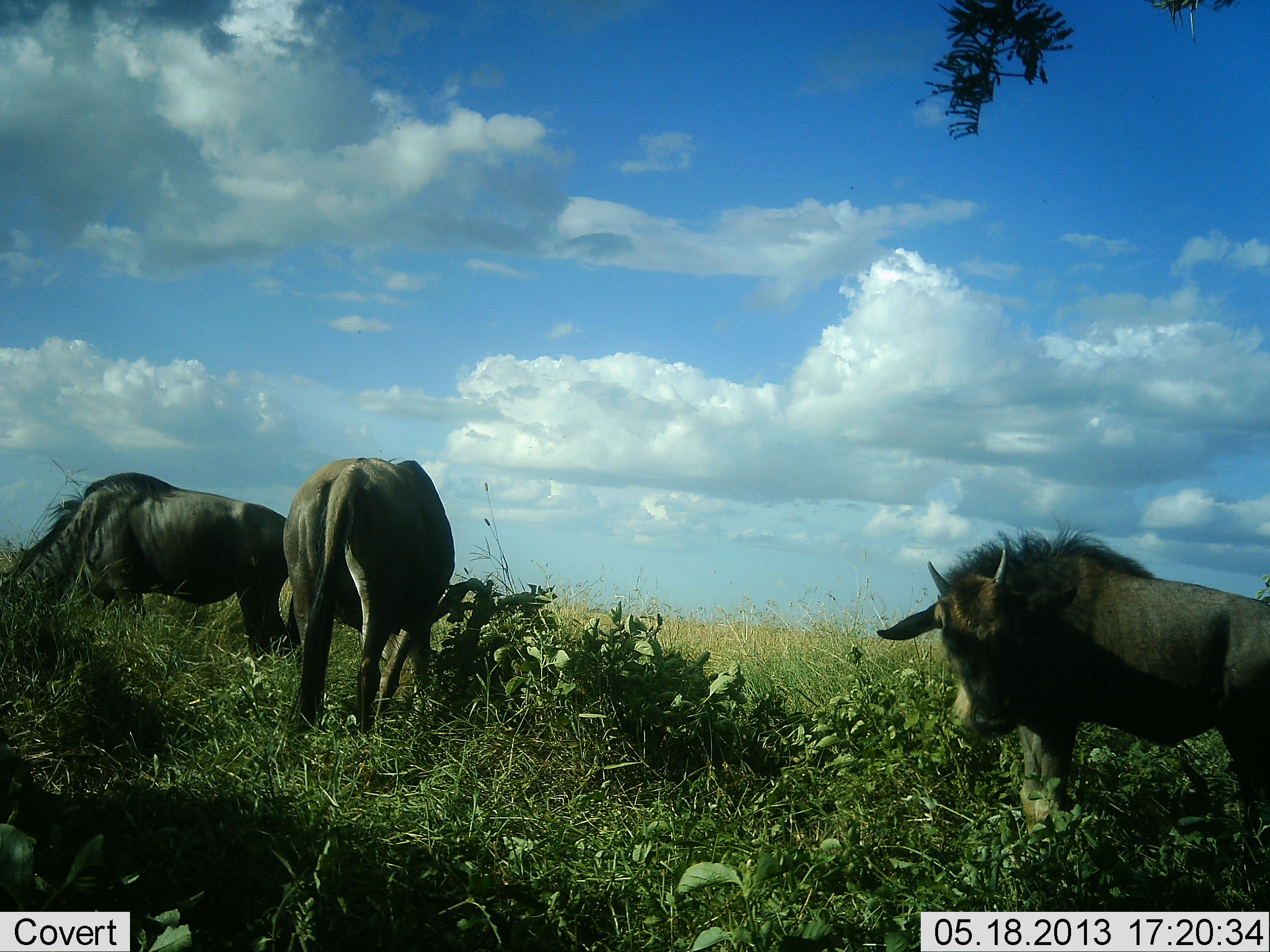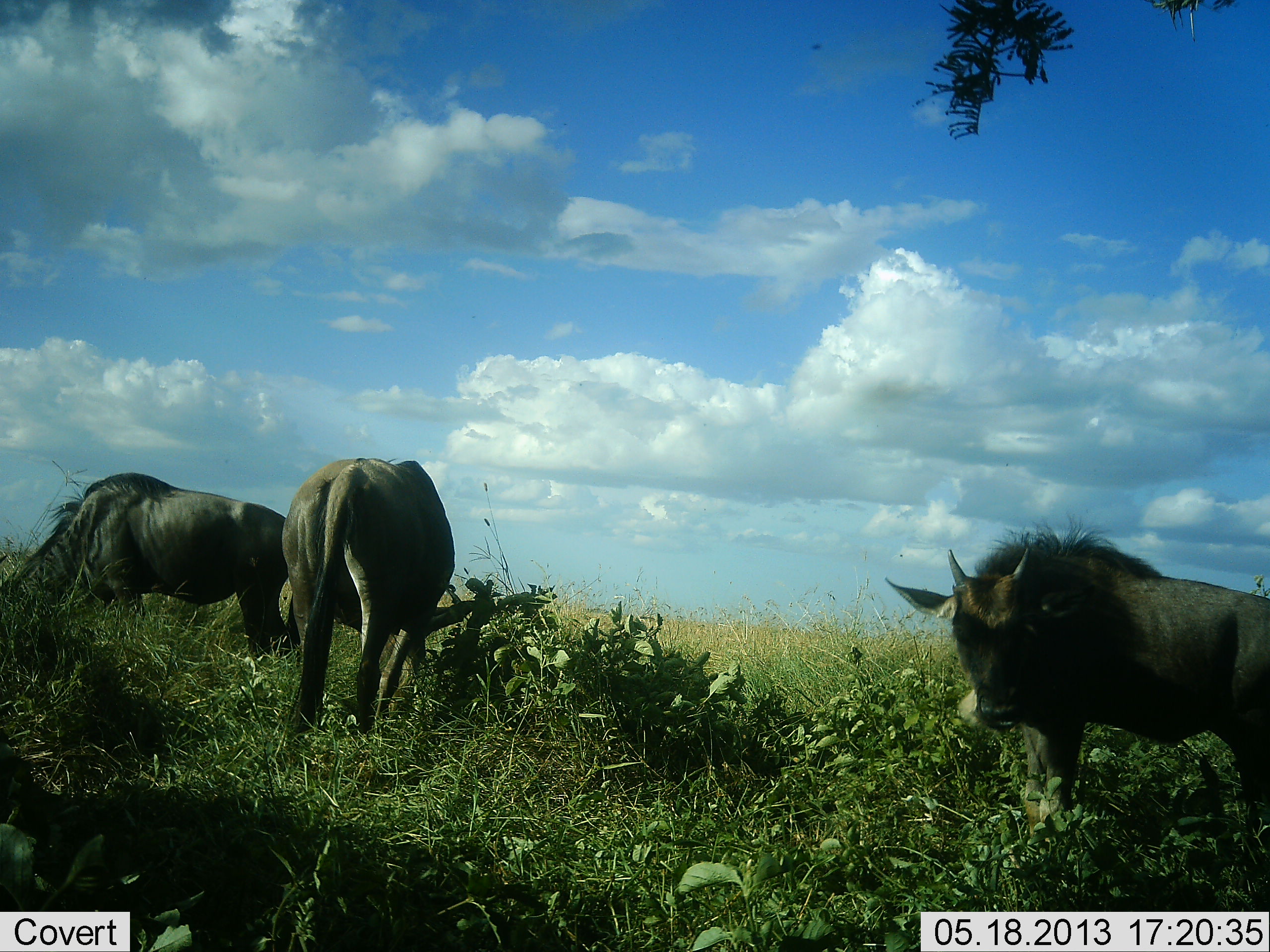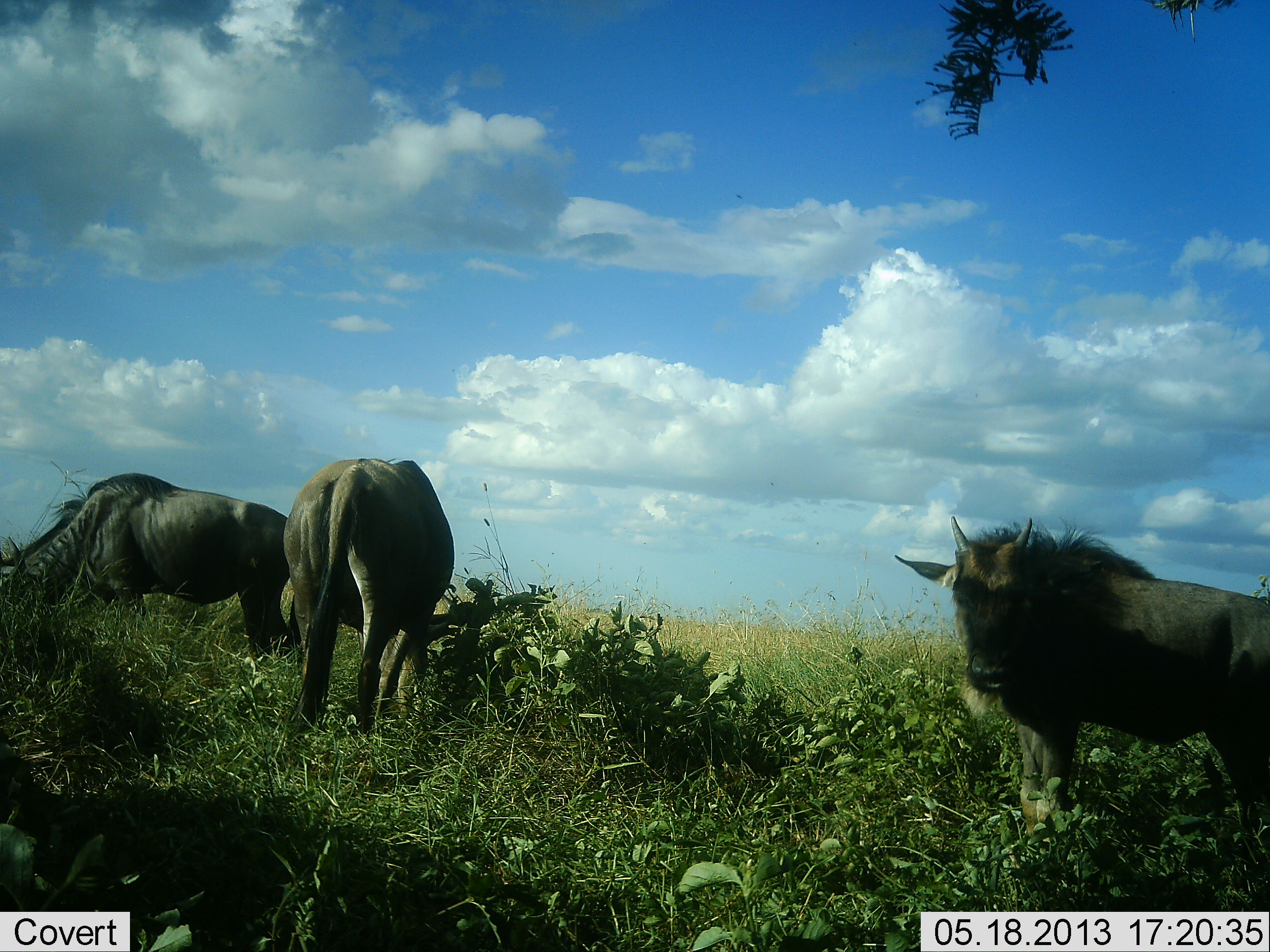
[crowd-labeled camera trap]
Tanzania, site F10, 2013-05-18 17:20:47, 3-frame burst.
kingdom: Animalia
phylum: Chordata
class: Mammalia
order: Artiodactyla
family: Bovidae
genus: Connochaetes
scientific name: Connochaetes taurinus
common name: blue wildebeest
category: wildebeest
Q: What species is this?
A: Wildebeest (blue wildebeest) (Connochaetes taurinus).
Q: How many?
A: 3.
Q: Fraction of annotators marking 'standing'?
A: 60%.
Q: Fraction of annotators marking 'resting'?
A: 0%.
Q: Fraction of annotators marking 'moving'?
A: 0%.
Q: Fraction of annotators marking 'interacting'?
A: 0%.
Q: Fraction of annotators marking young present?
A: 20%.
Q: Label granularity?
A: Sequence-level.